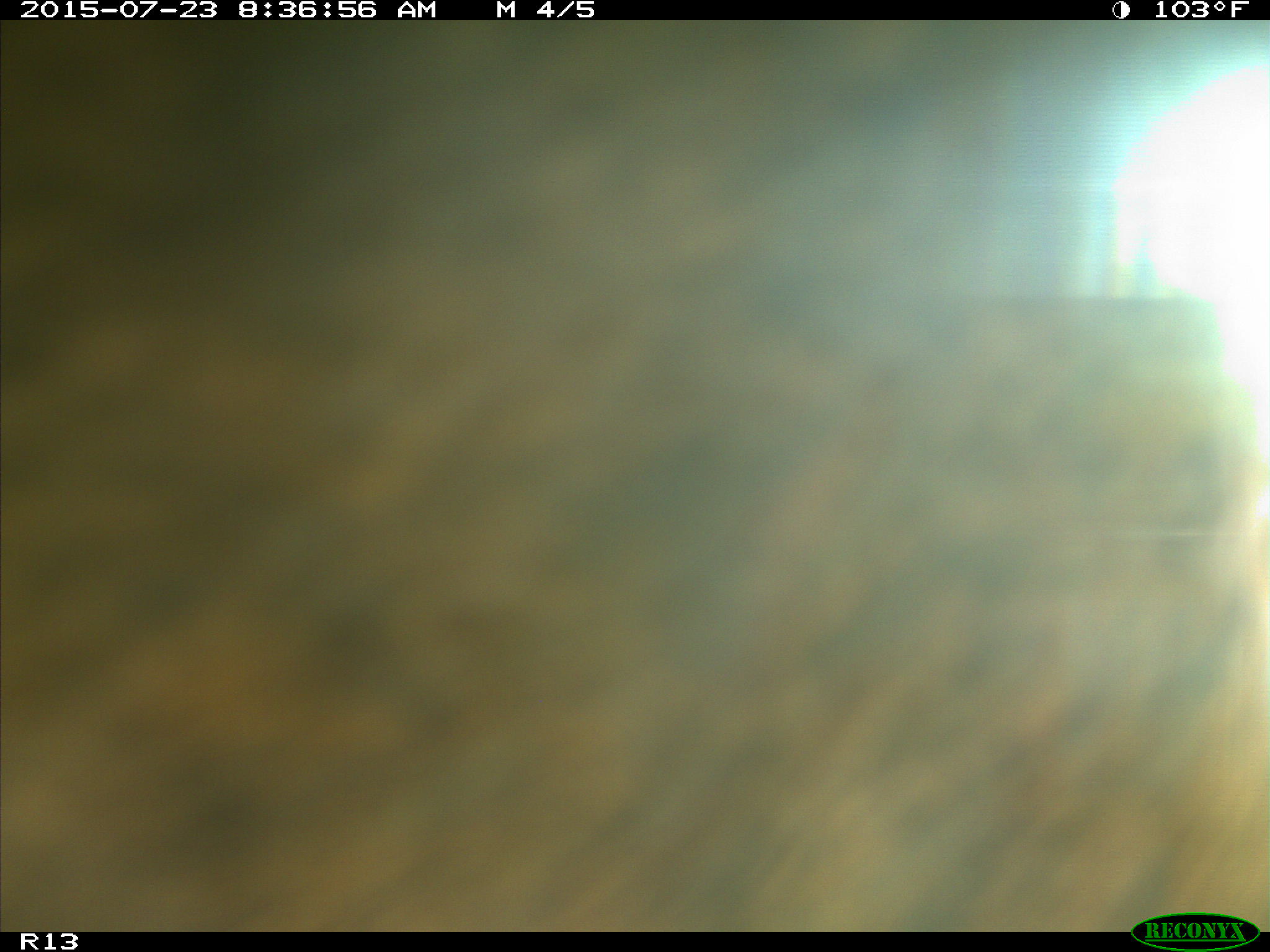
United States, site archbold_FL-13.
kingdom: Animalia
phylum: Chordata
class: Mammalia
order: Artiodactyla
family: Bovidae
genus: Bos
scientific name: Bos taurus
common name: domestic cow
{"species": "Bos taurus (domestic cow)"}